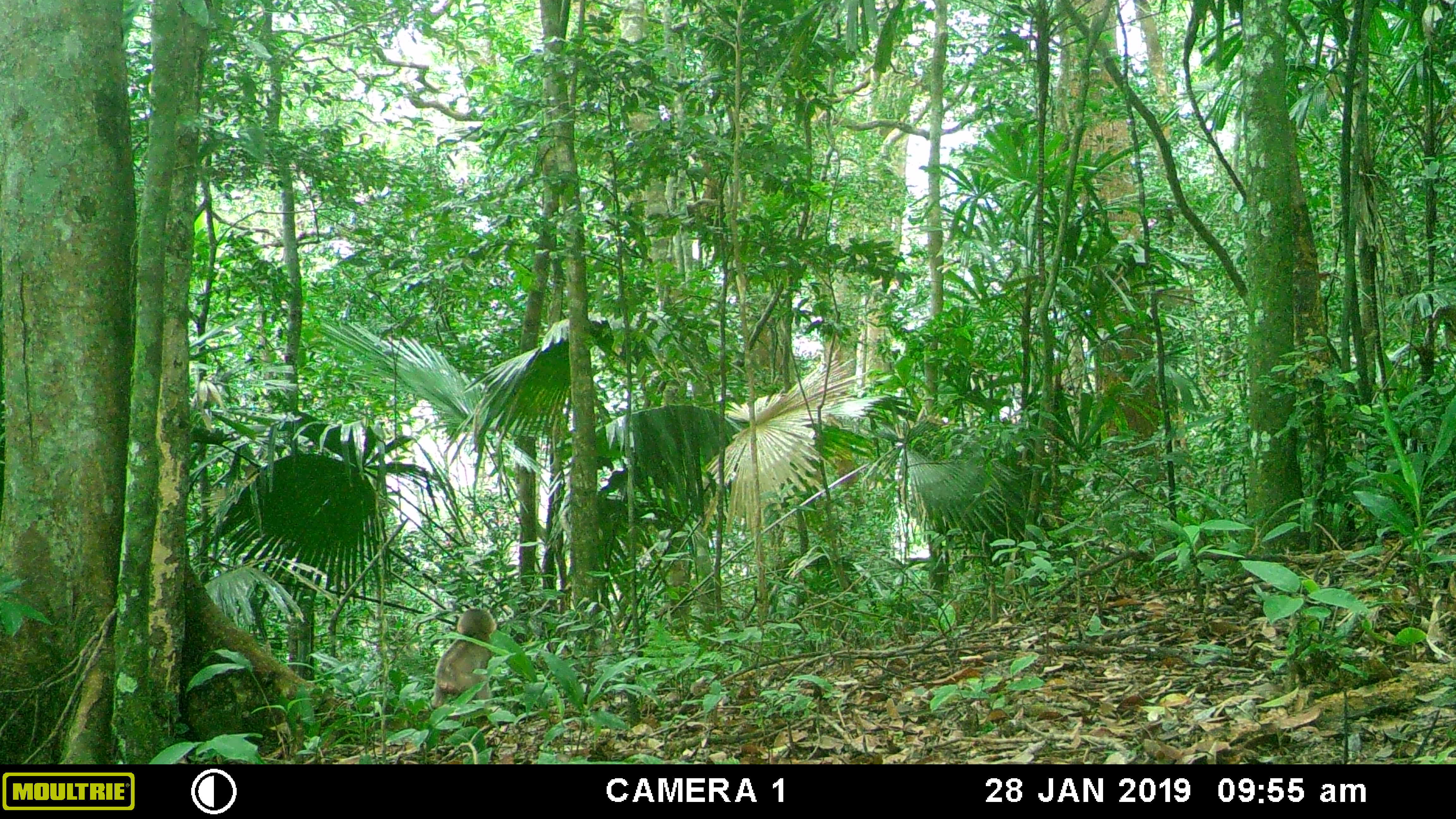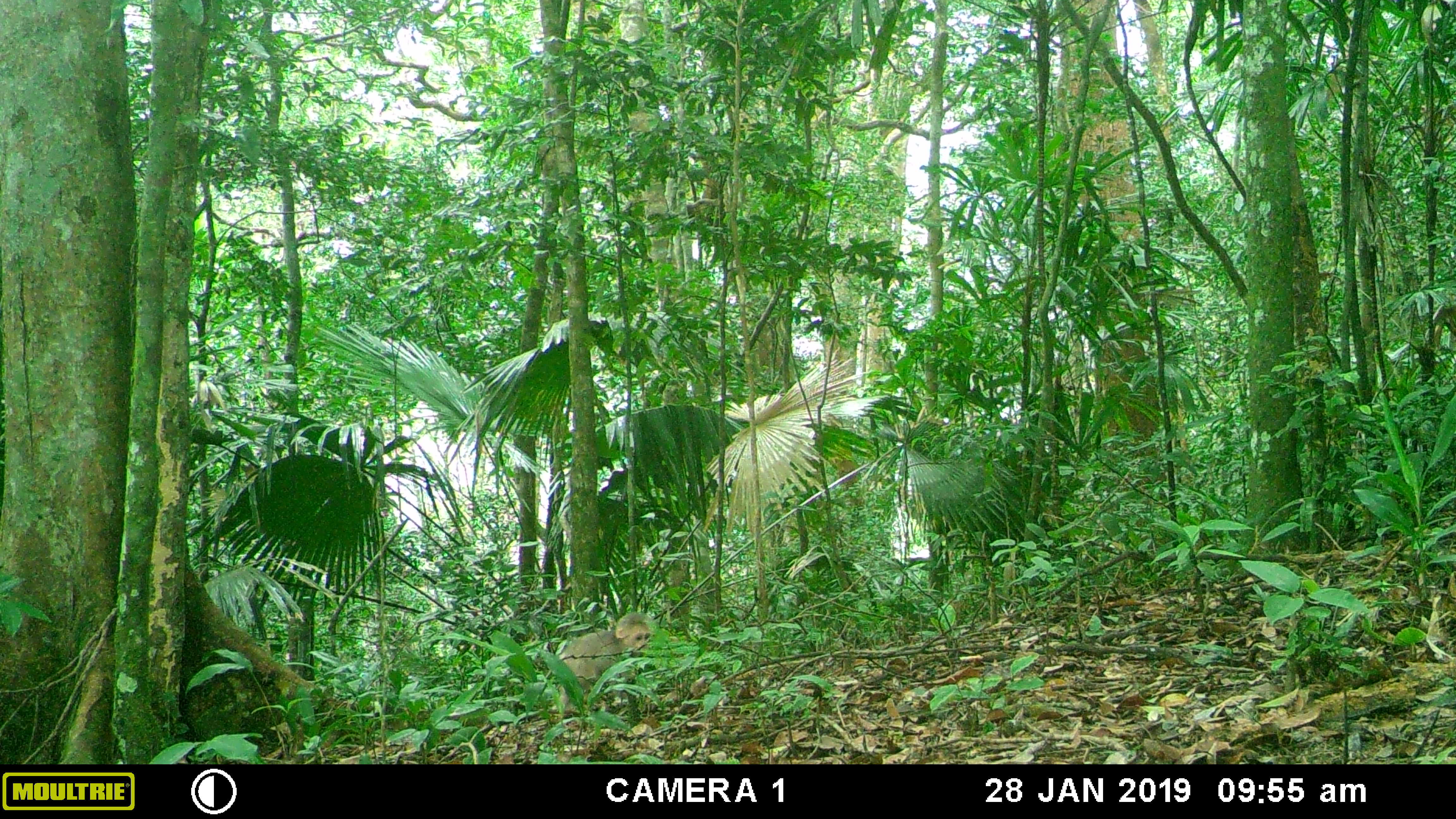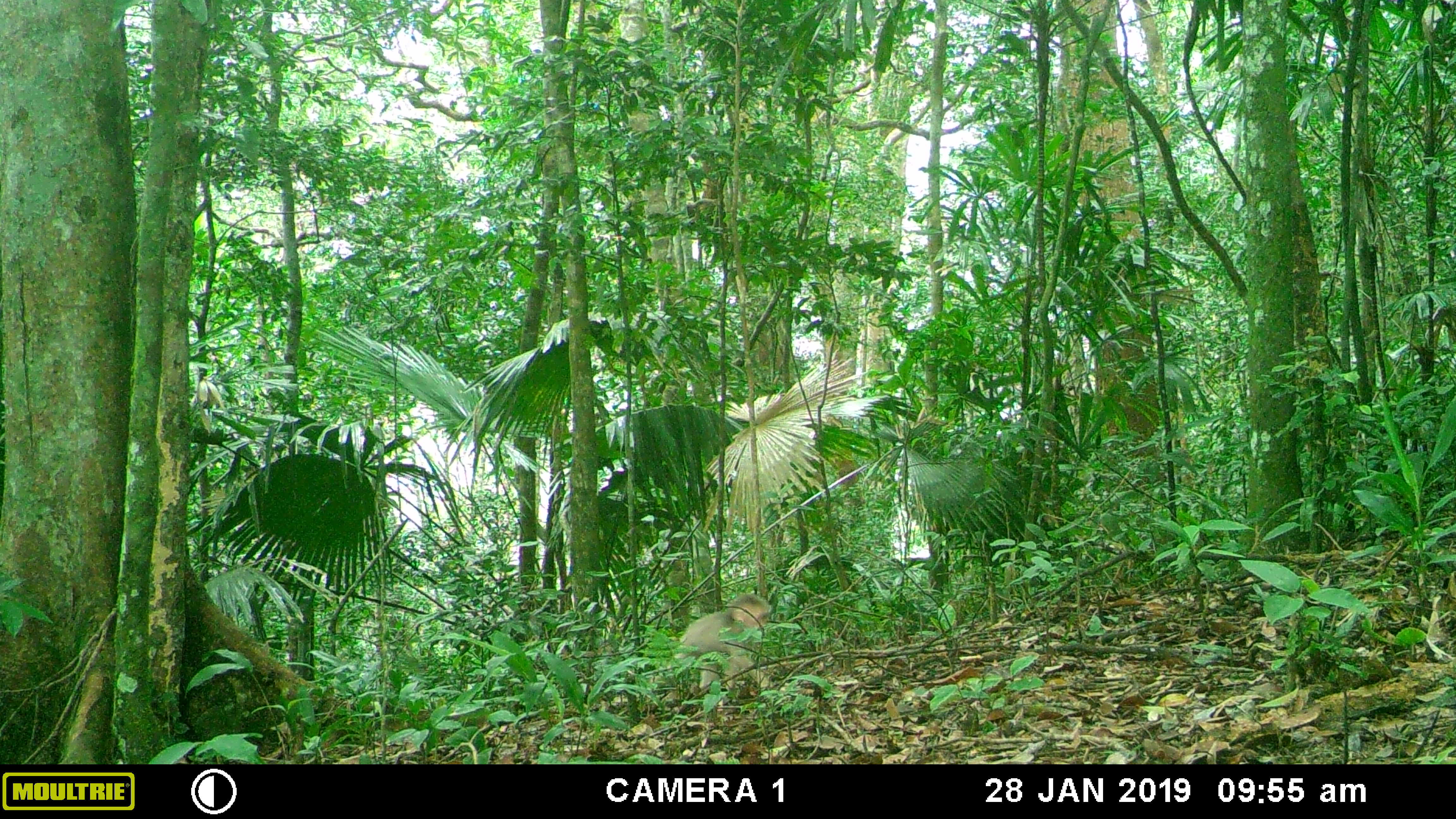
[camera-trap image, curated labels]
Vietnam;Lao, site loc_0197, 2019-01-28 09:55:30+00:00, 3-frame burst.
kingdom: Animalia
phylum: Chordata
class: Mammalia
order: Primates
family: Cercopithecidae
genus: Macaca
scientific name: Macaca arctoides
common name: stump-tailed macaque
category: stump tailed macaque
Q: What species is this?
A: Stump tailed macaque (stump-tailed macaque) (Macaca arctoides).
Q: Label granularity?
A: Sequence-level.